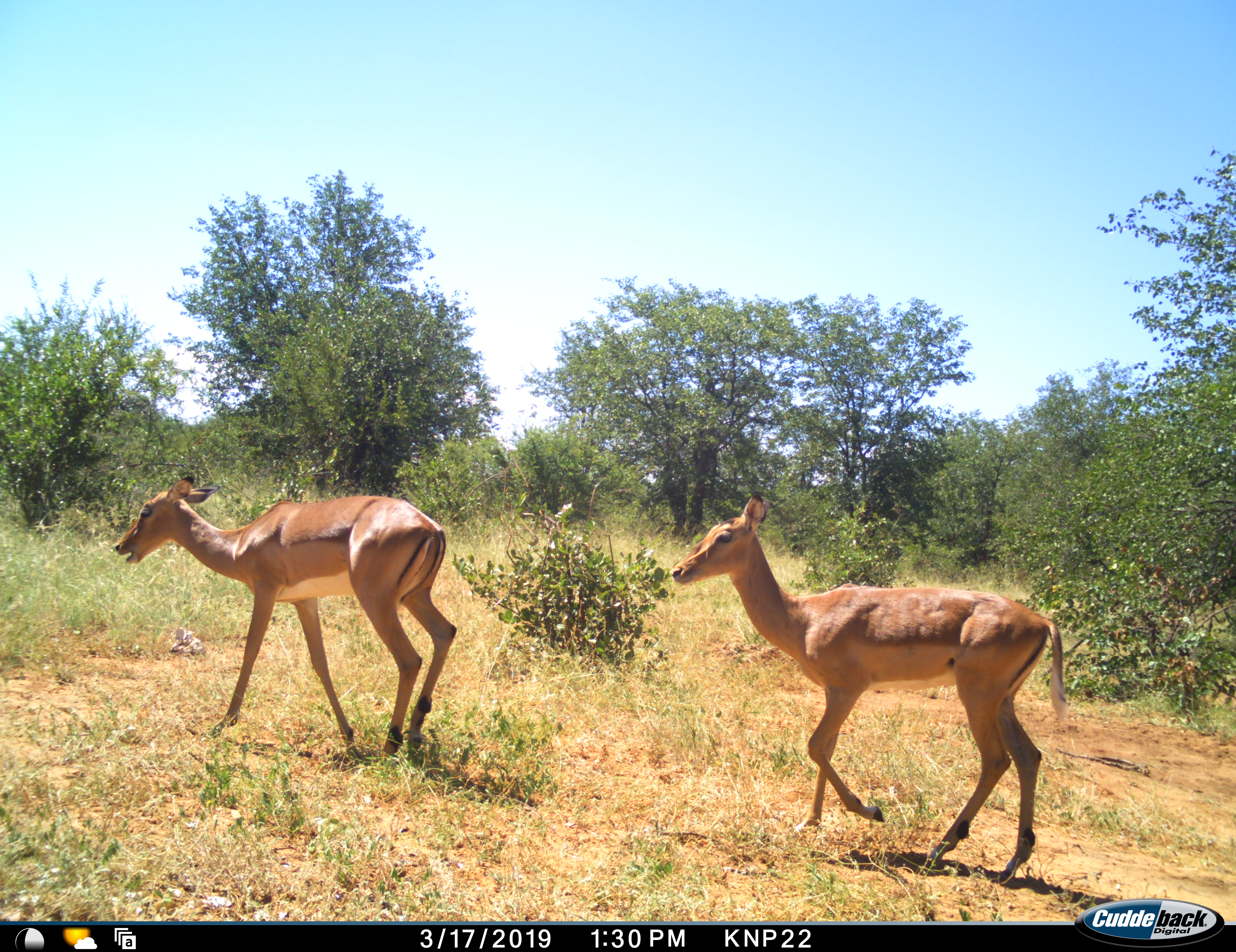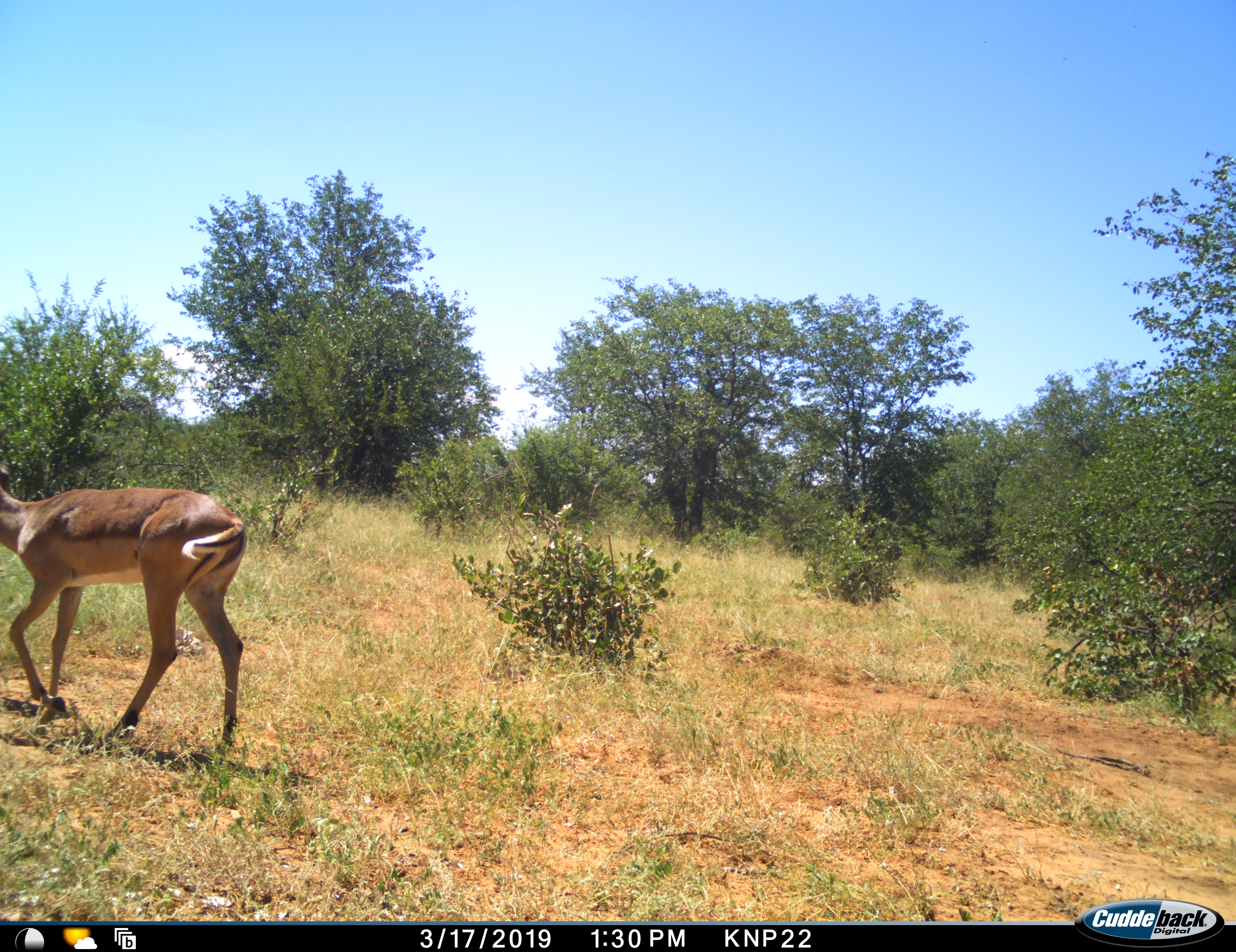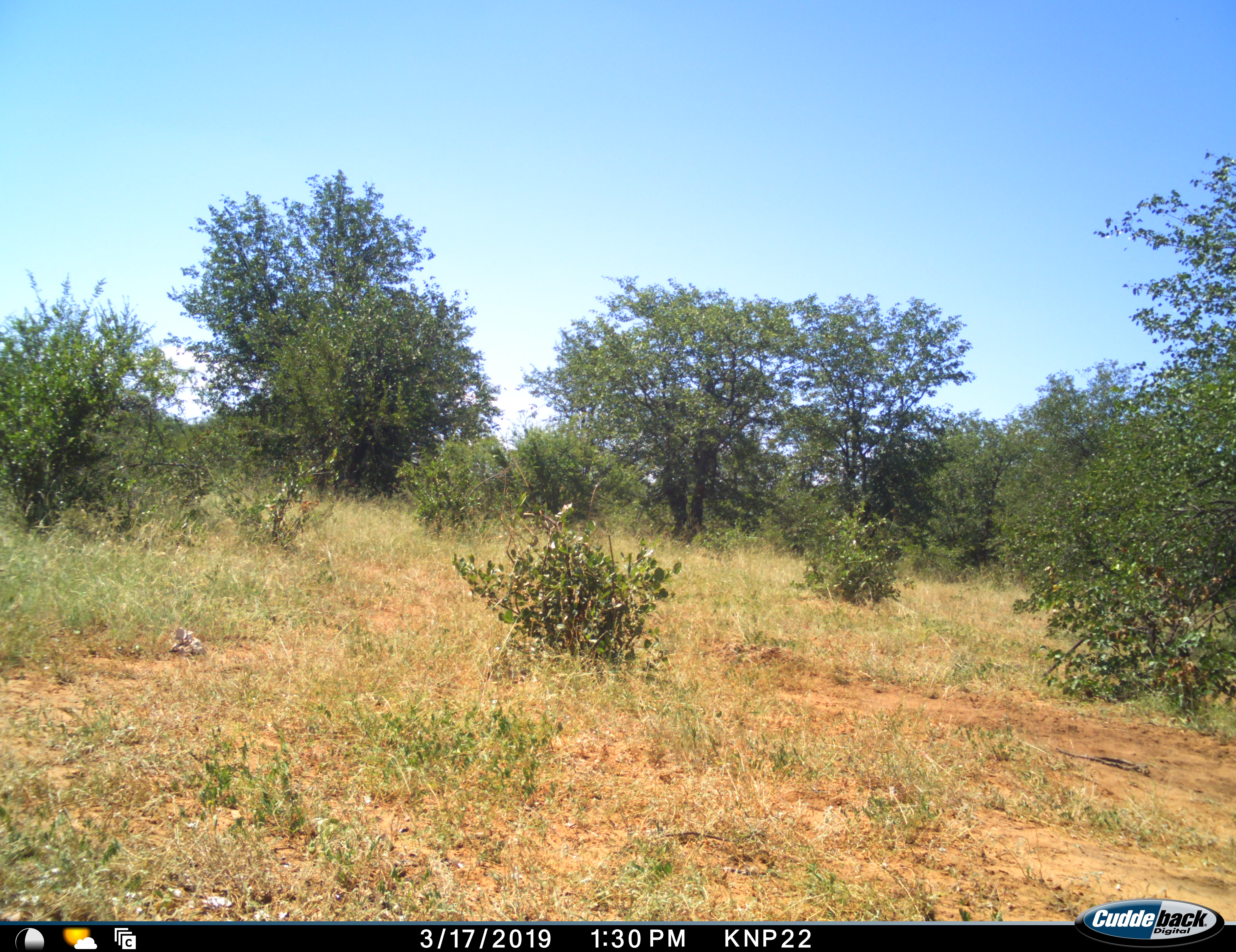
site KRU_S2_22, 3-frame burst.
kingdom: Animalia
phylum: Chordata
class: Mammalia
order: Artiodactyla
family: Bovidae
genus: Aepyceros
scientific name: Aepyceros melampus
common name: impala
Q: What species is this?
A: Impala (Aepyceros melampus).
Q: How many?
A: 2.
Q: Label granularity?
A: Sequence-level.